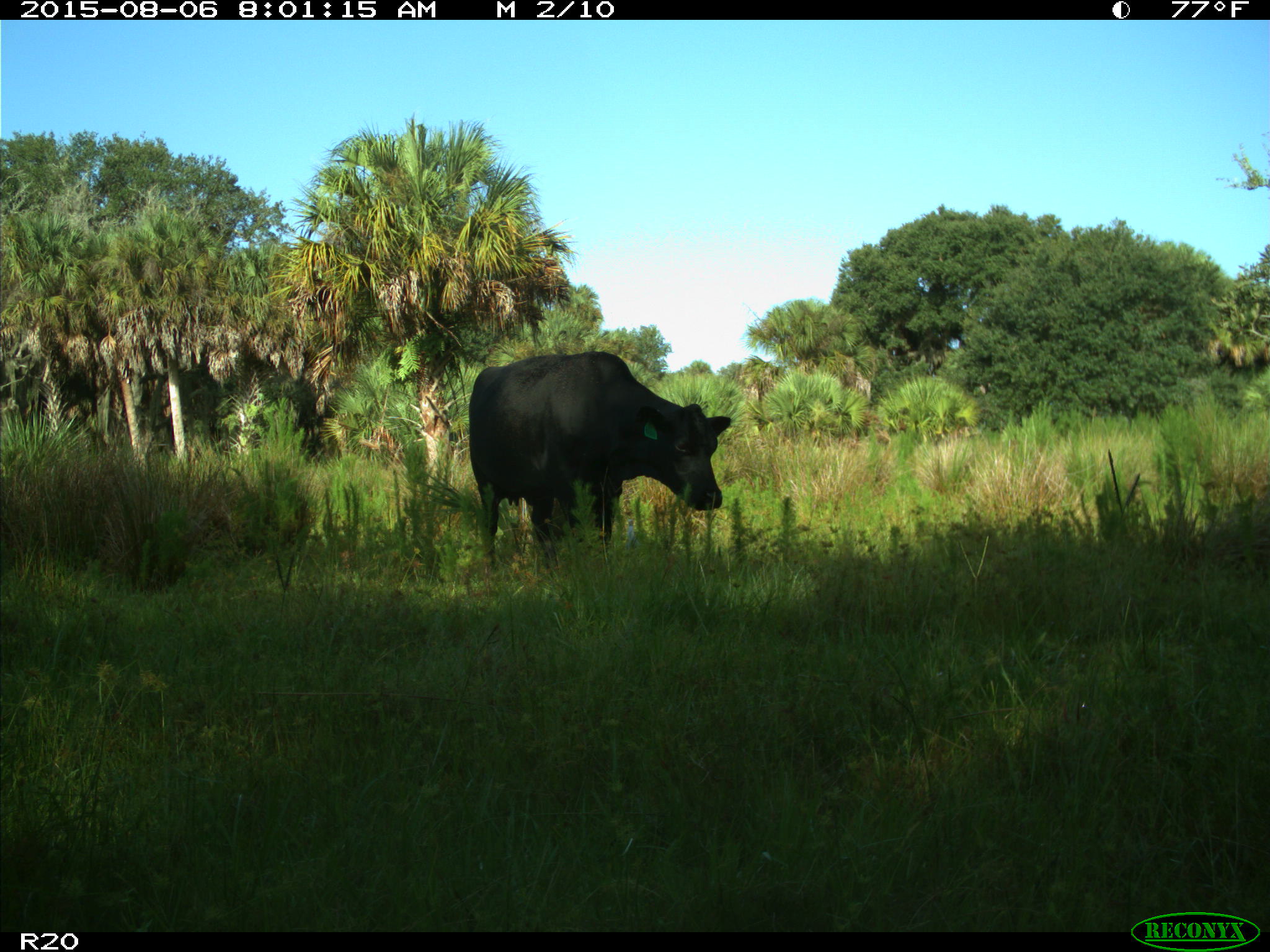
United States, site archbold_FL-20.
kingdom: Animalia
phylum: Chordata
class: Mammalia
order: Artiodactyla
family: Bovidae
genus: Bos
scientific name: Bos taurus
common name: domestic cow